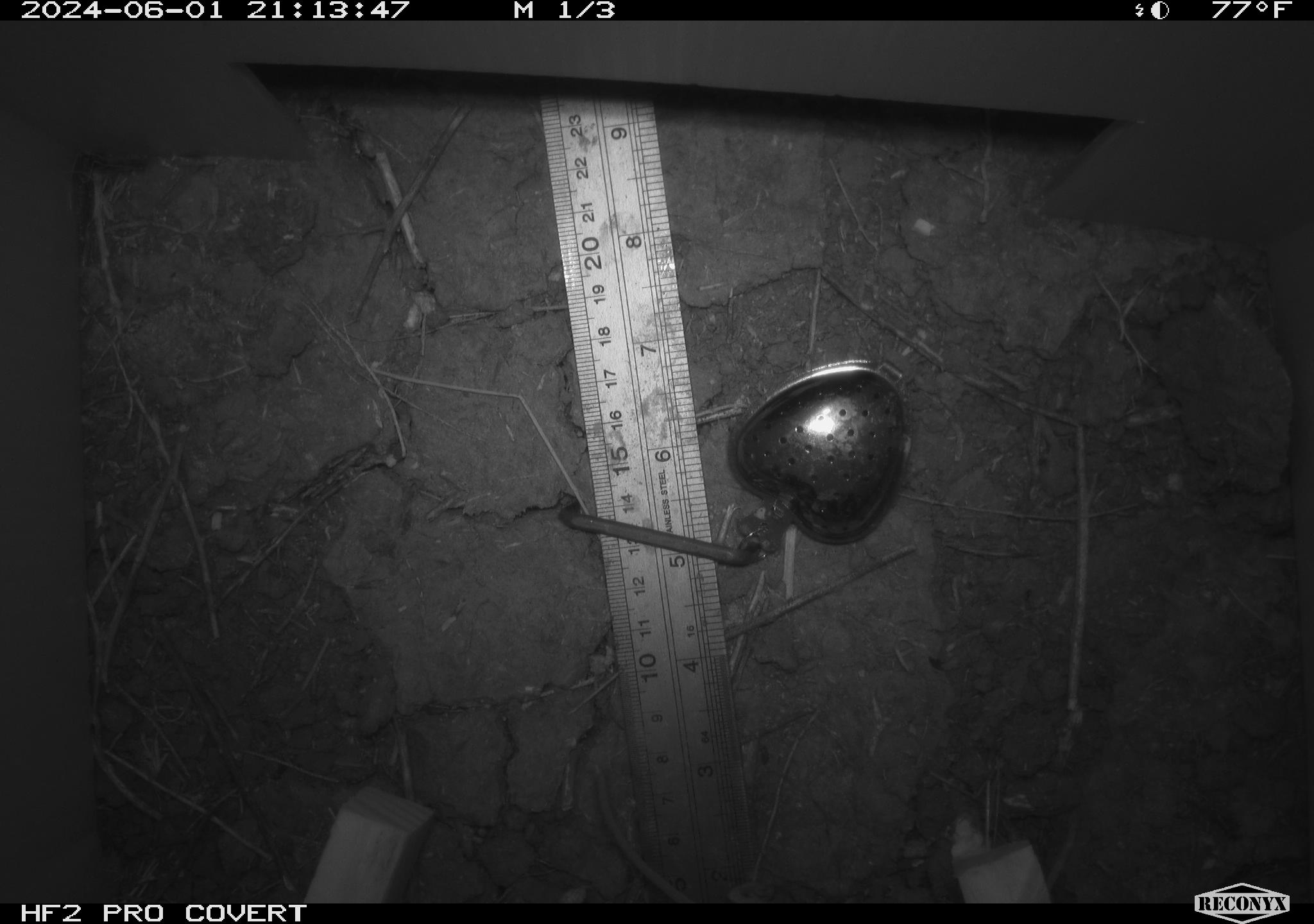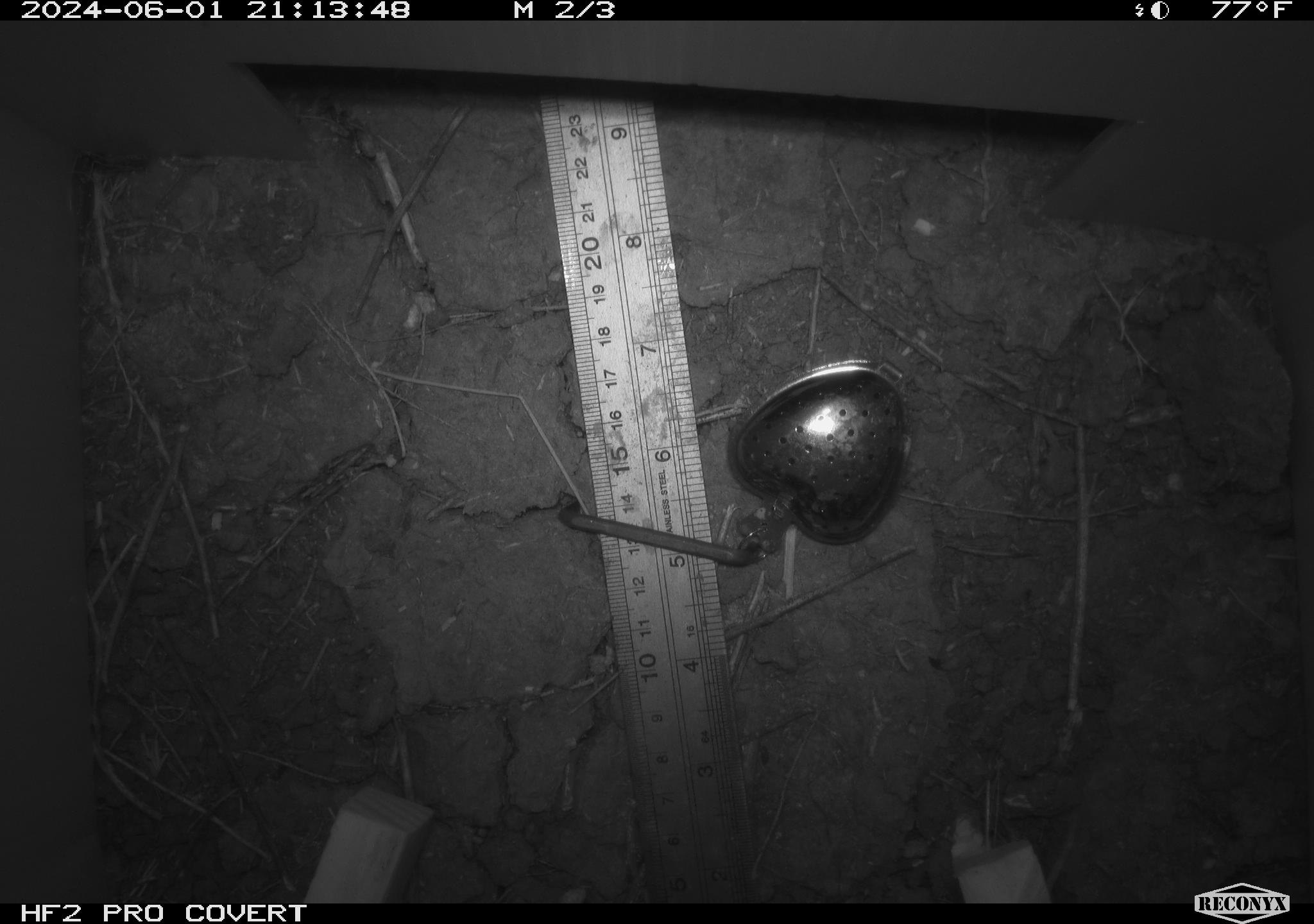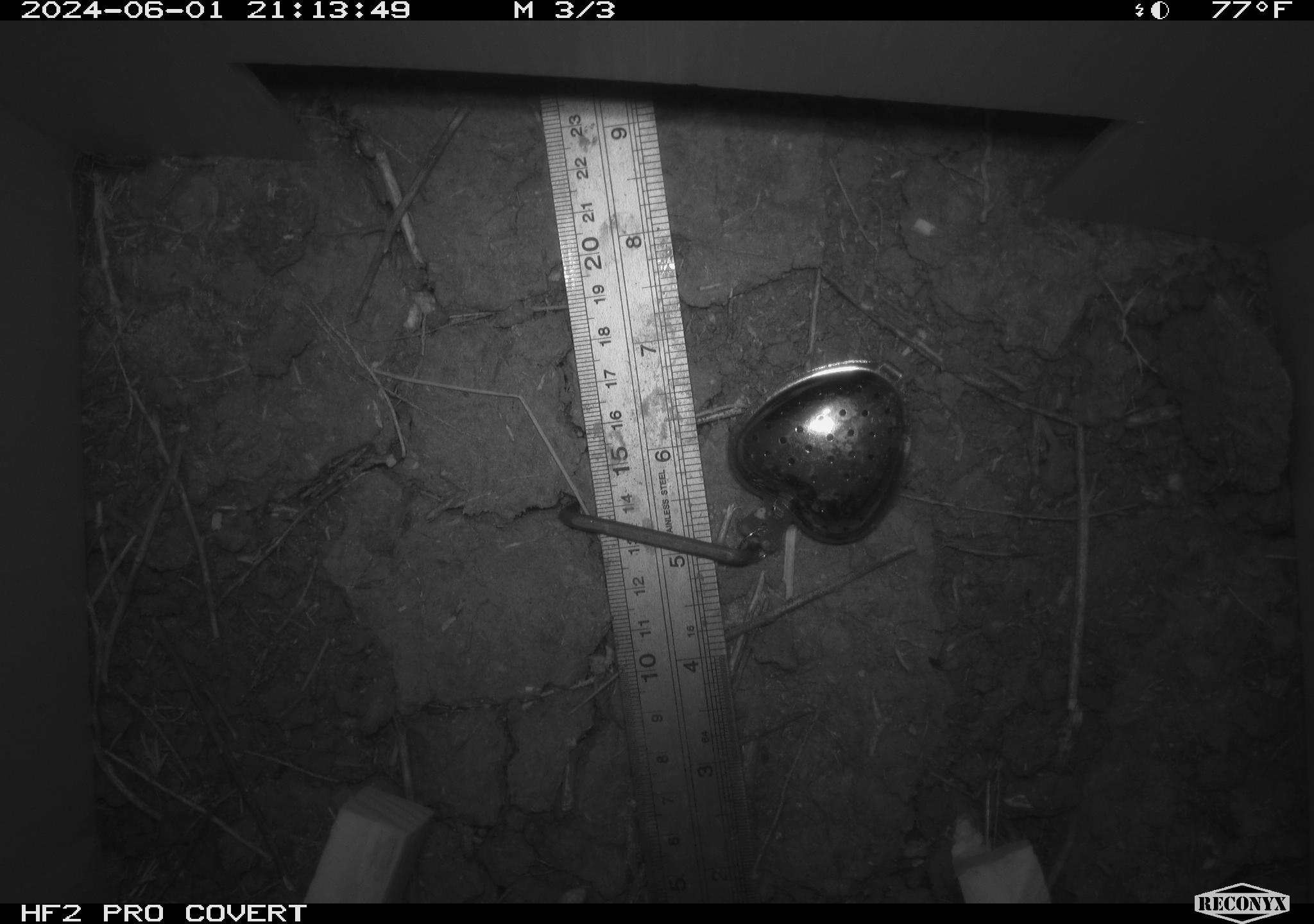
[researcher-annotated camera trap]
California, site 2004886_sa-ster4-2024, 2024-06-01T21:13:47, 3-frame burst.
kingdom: Animalia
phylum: Chordata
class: Mammalia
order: Rodentia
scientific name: Rodentia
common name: mouse species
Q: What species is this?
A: Mouse species (Rodentia).